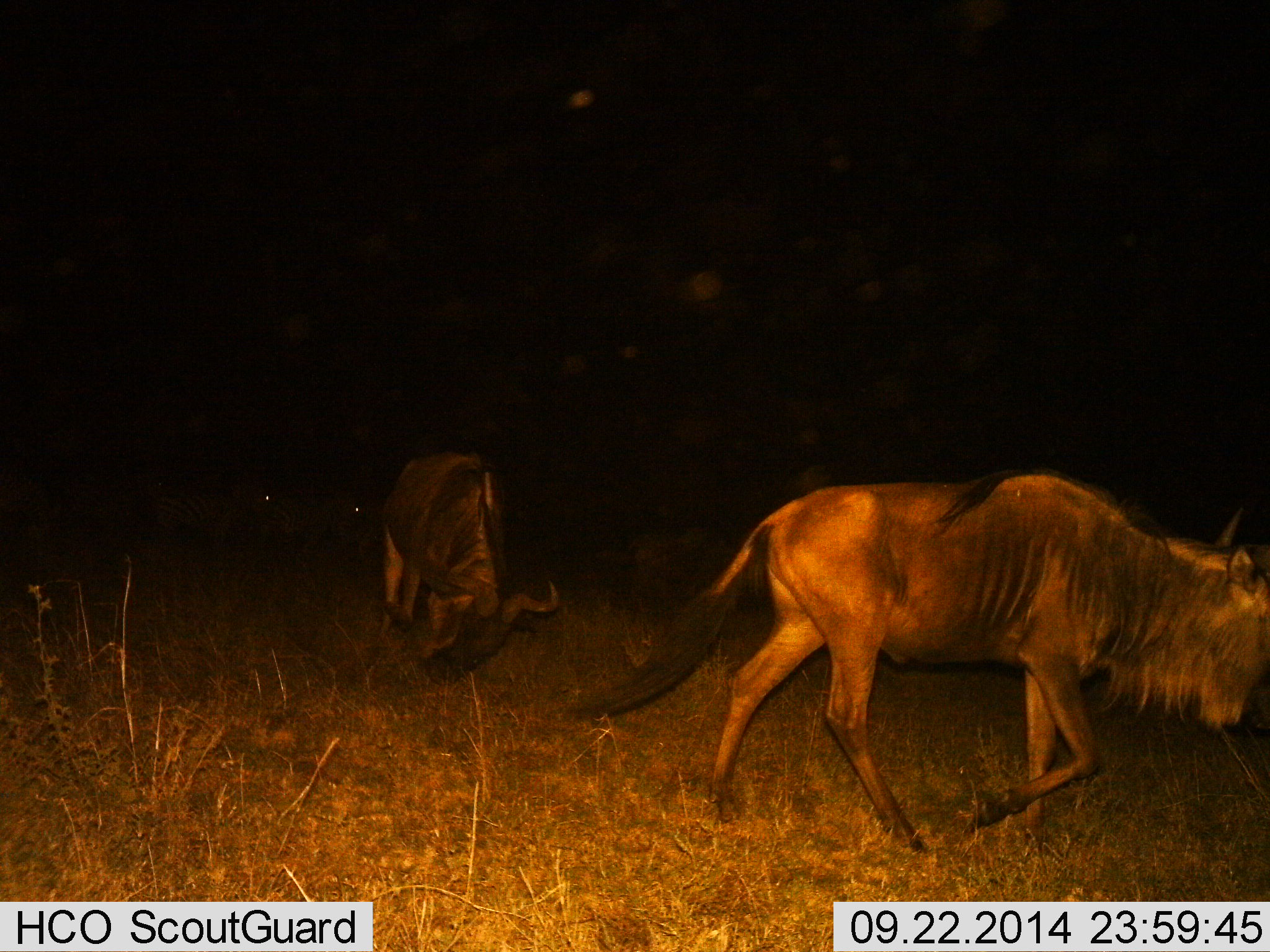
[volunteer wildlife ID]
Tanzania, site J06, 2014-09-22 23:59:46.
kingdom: Animalia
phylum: Chordata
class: Mammalia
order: Artiodactyla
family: Bovidae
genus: Connochaetes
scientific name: Connochaetes taurinus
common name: blue wildebeest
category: wildebeest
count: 2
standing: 10%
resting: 0%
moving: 100%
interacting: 0%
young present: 0%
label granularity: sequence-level